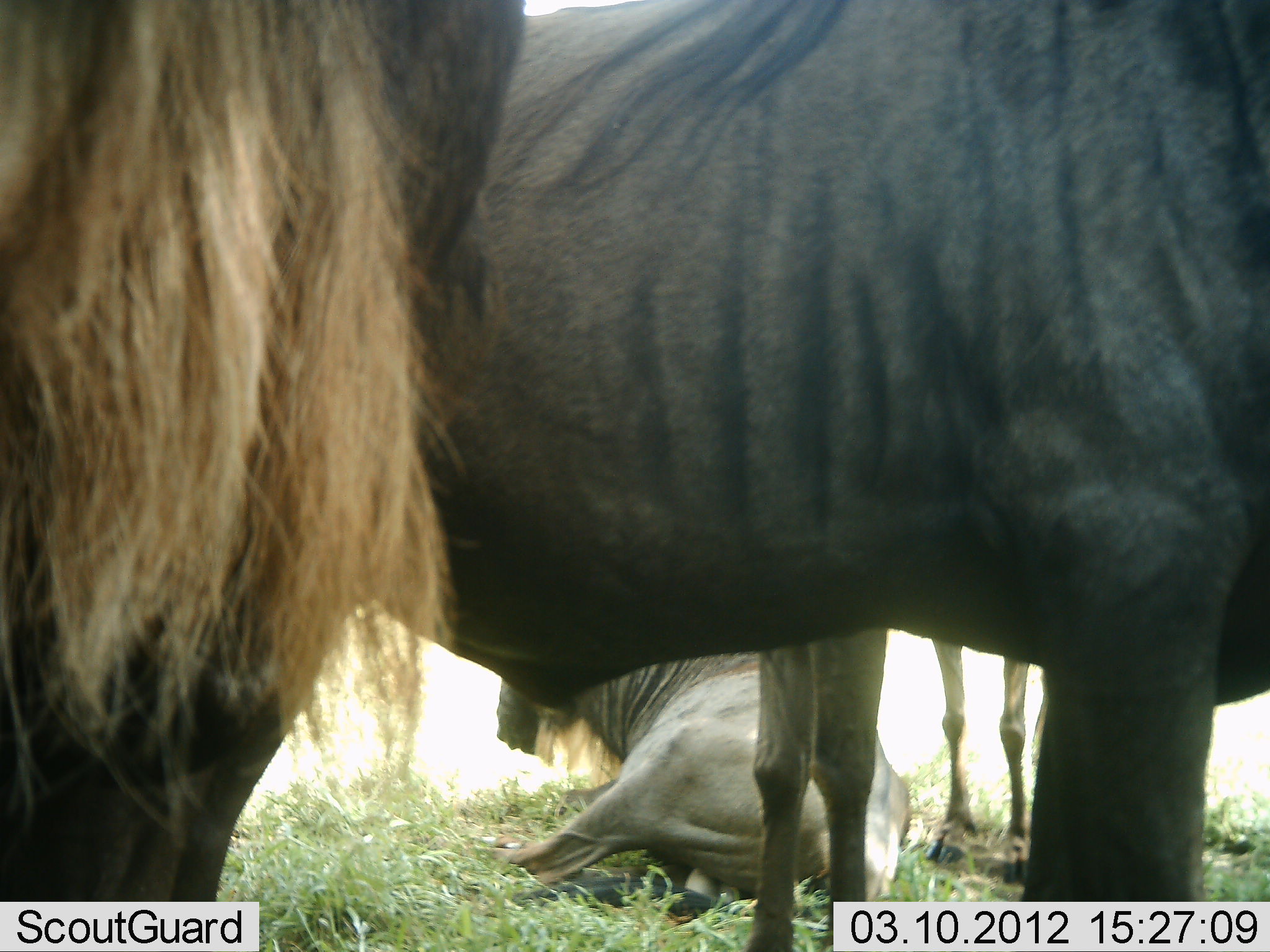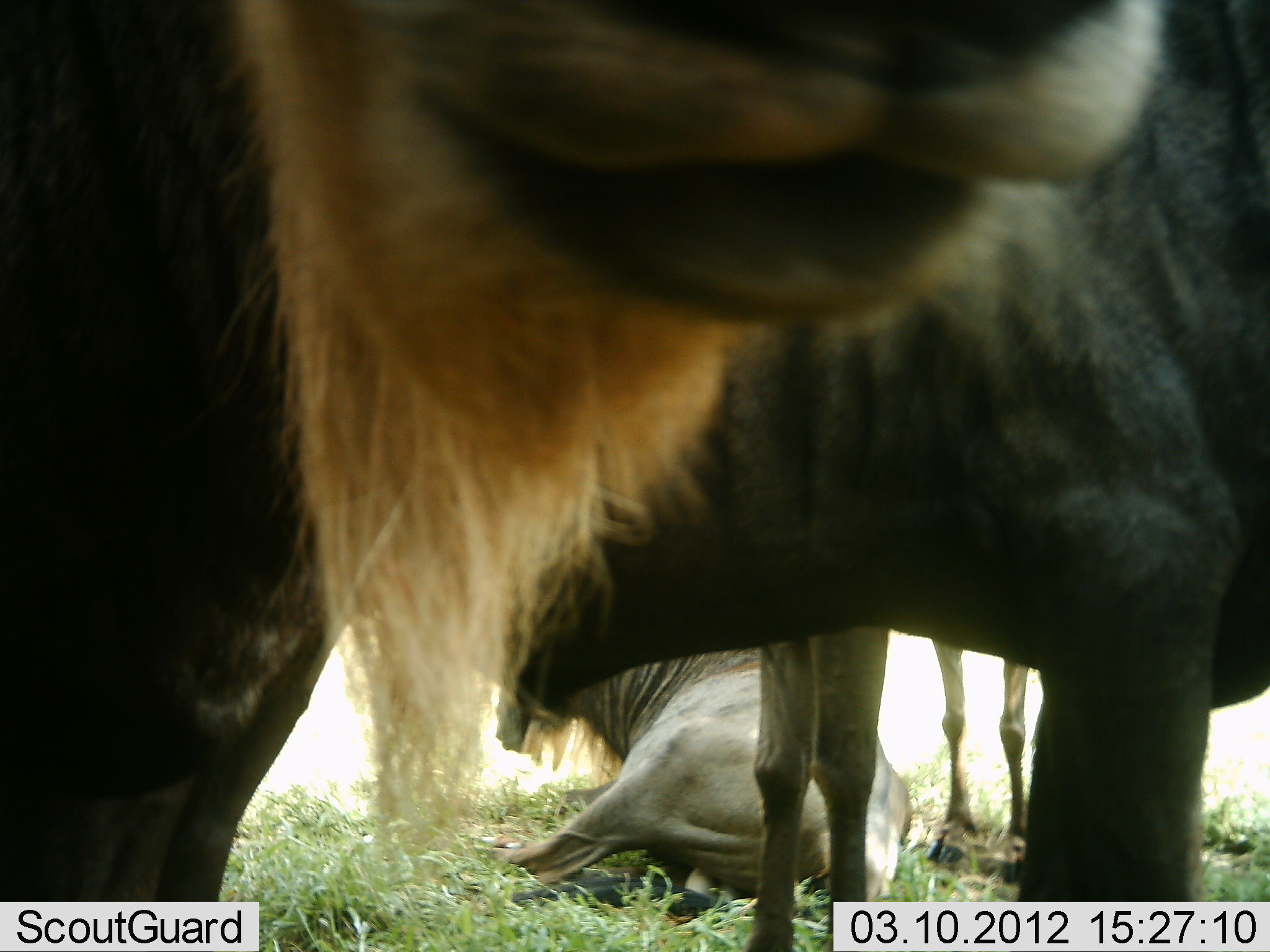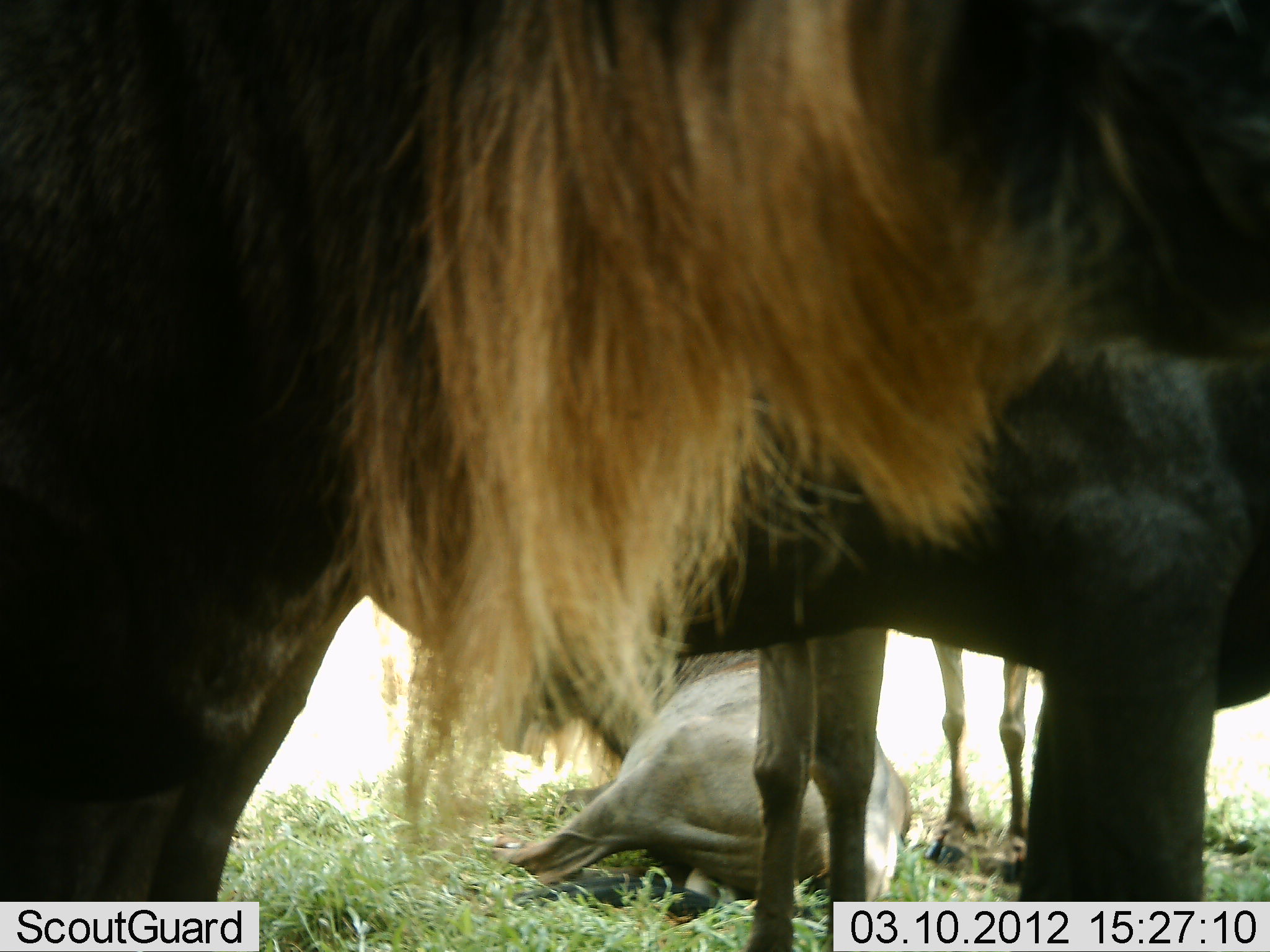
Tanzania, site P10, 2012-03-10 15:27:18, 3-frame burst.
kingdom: Animalia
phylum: Chordata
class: Mammalia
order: Artiodactyla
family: Bovidae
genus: Connochaetes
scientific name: Connochaetes taurinus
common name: blue wildebeest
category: wildebeest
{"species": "wildebeest (blue wildebeest) (Connochaetes taurinus)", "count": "4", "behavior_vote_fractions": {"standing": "87%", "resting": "97%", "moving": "3%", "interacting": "3%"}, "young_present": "3%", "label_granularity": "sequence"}